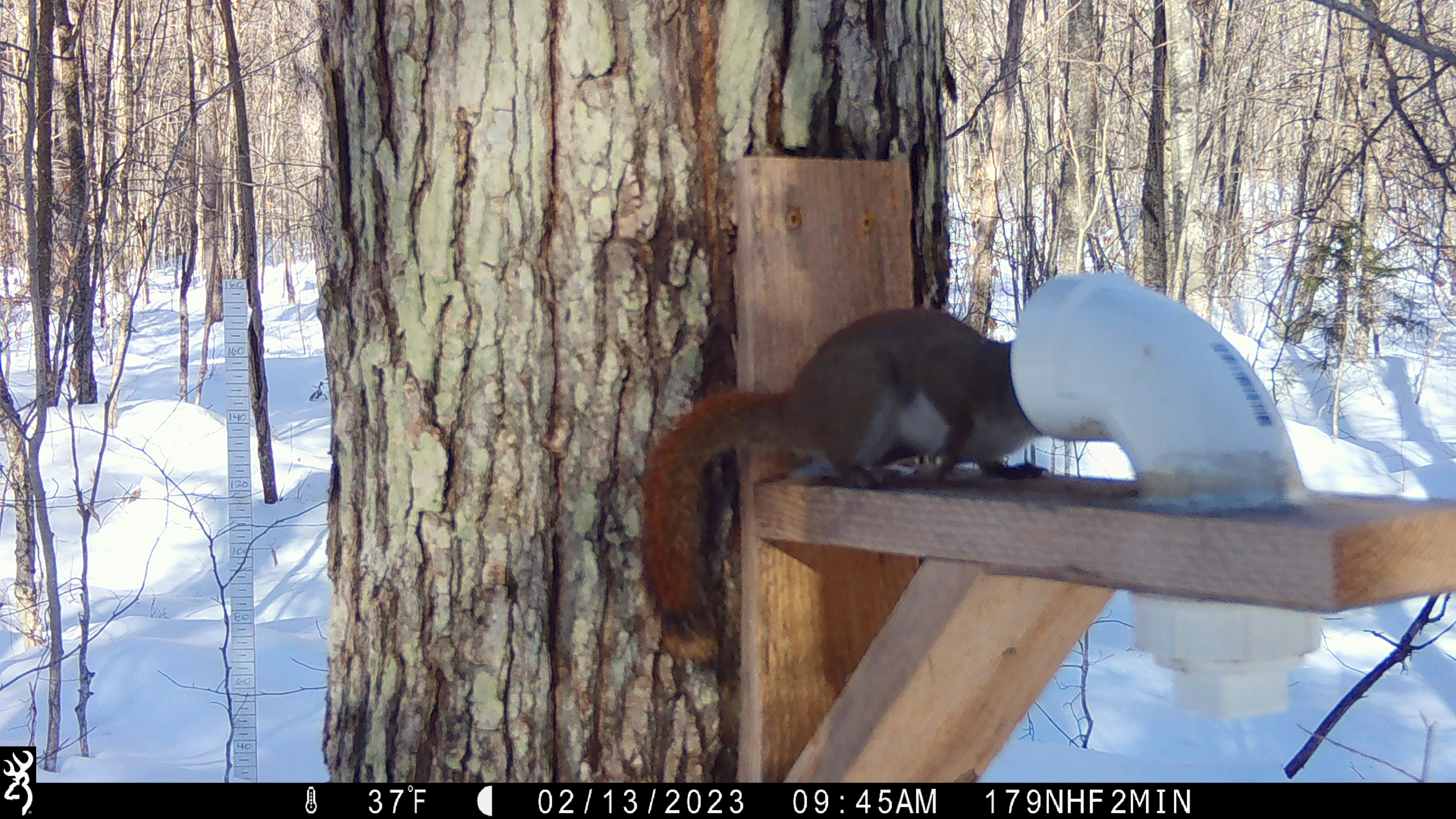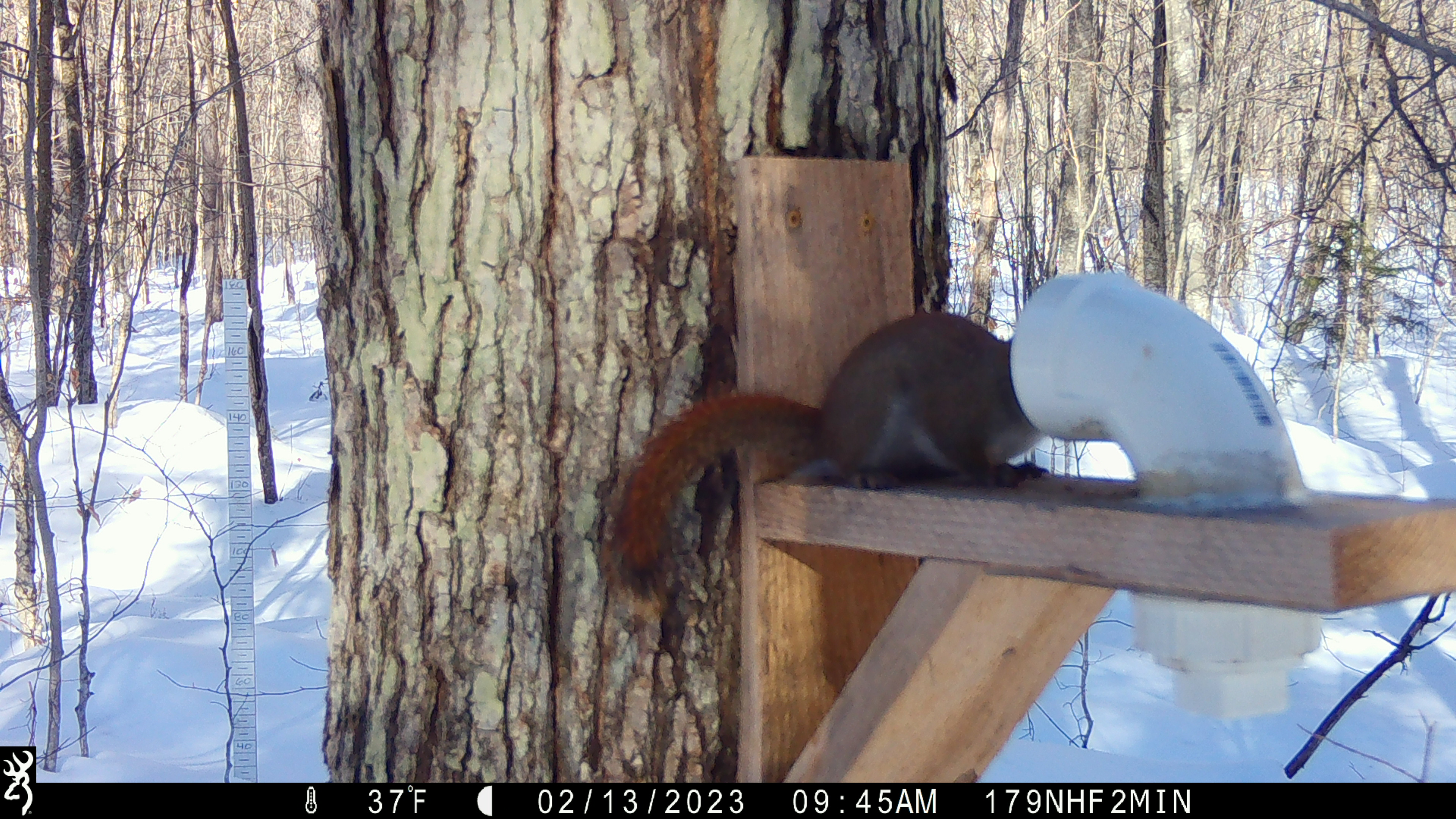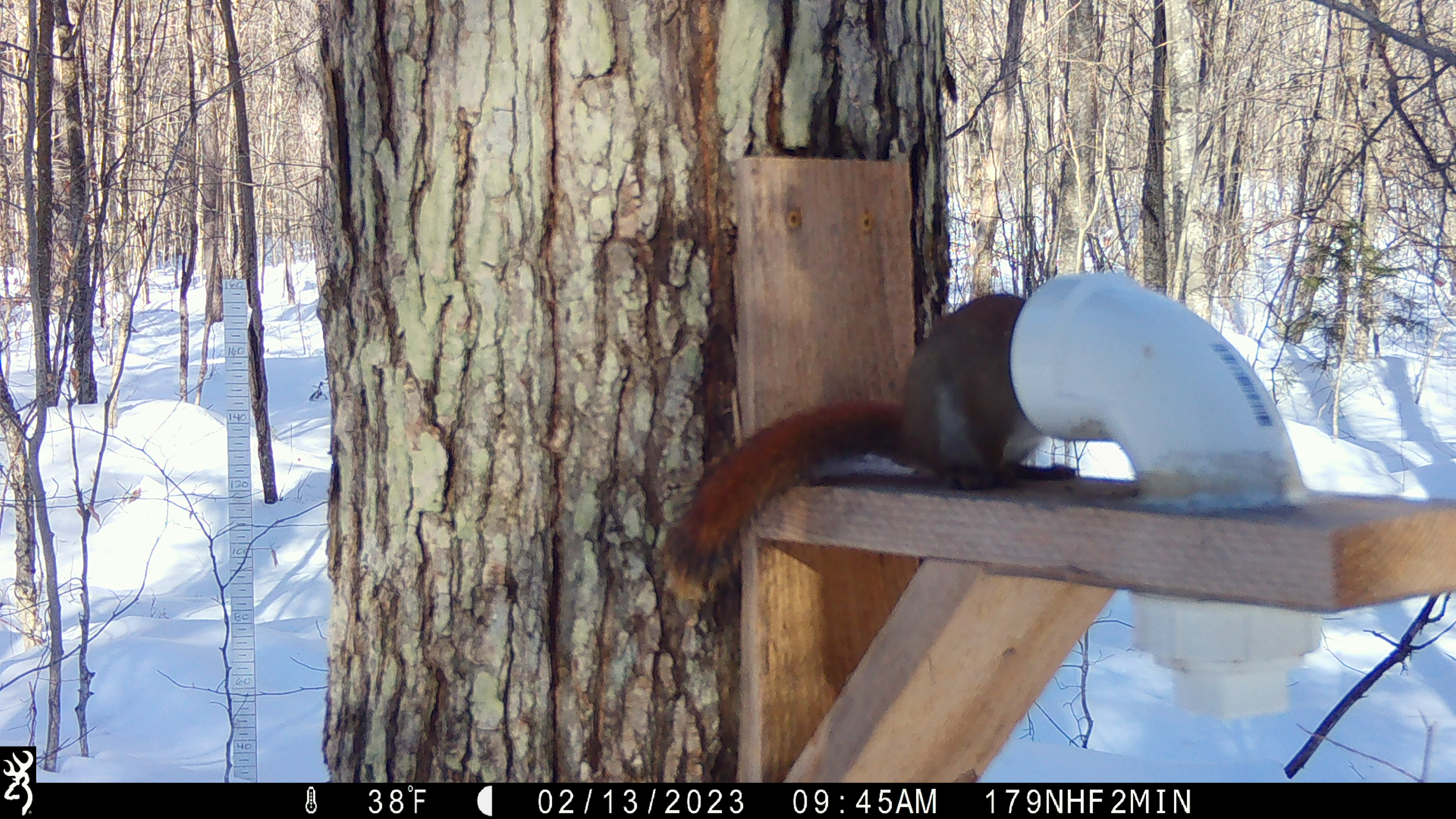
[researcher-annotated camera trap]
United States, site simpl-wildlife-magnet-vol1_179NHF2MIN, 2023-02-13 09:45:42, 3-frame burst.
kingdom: Animalia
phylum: Chordata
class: Mammalia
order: Rodentia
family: Sciuridae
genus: Tamiasciurus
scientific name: Tamiasciurus hudsonicus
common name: red squirrel